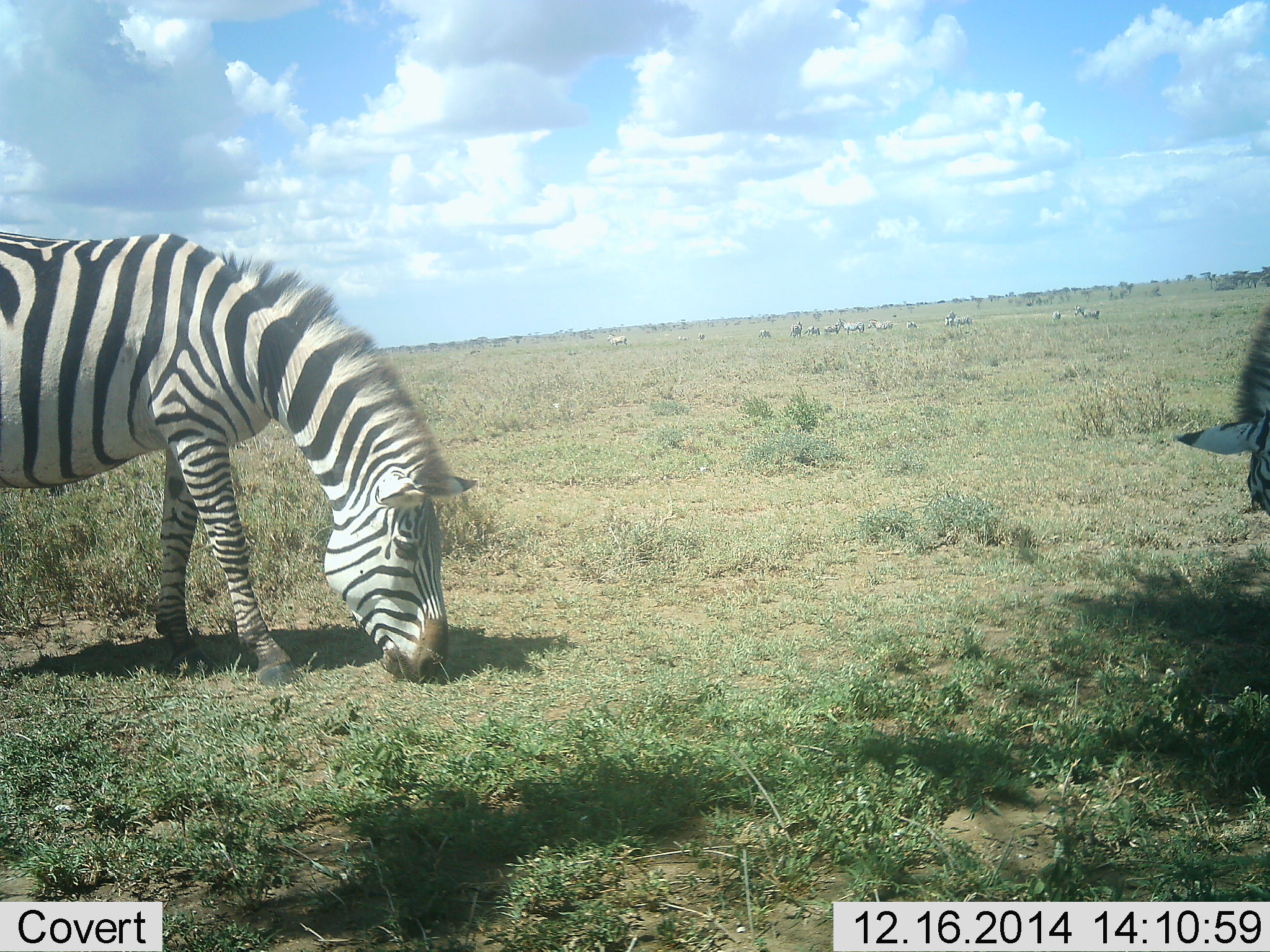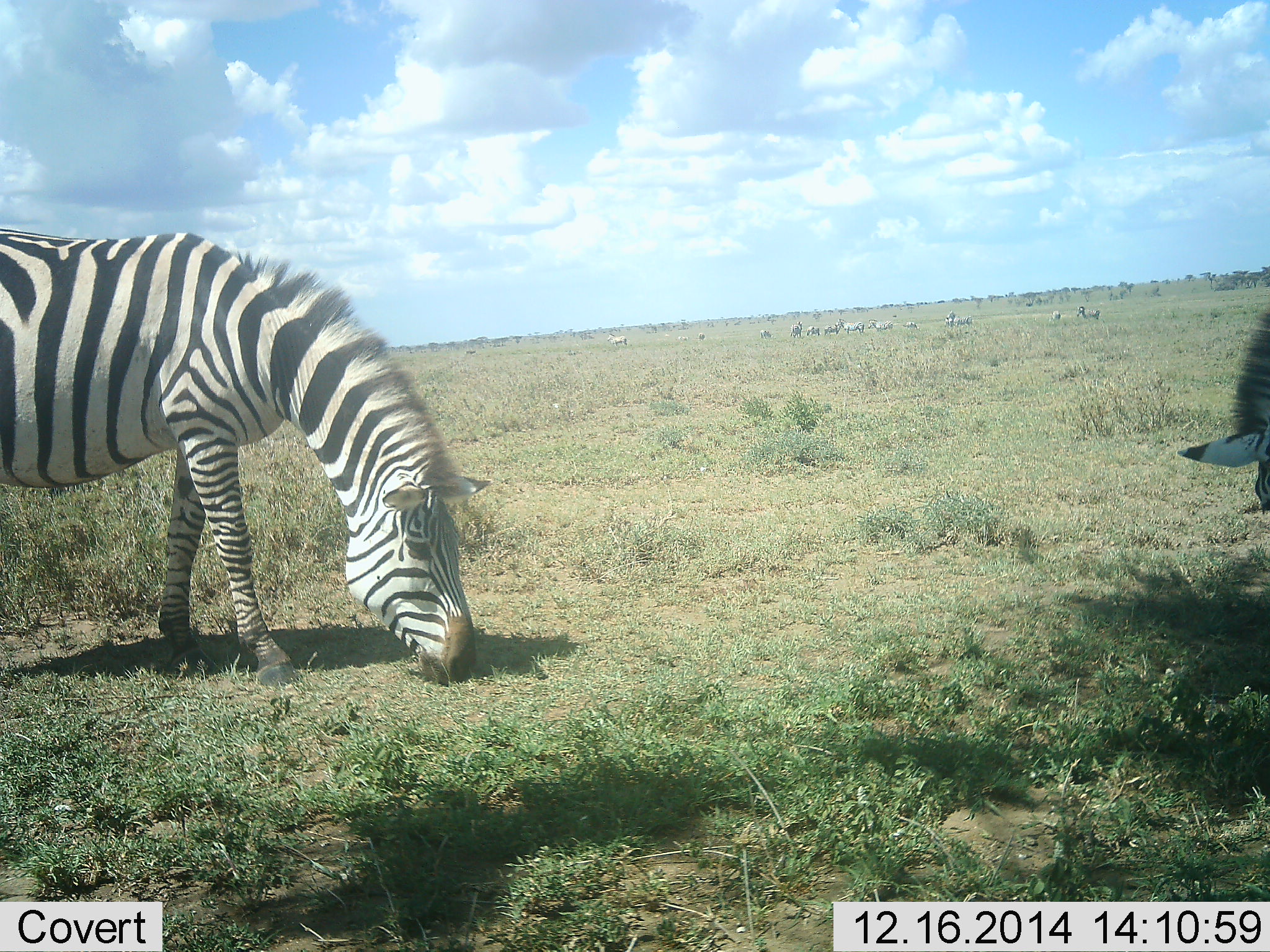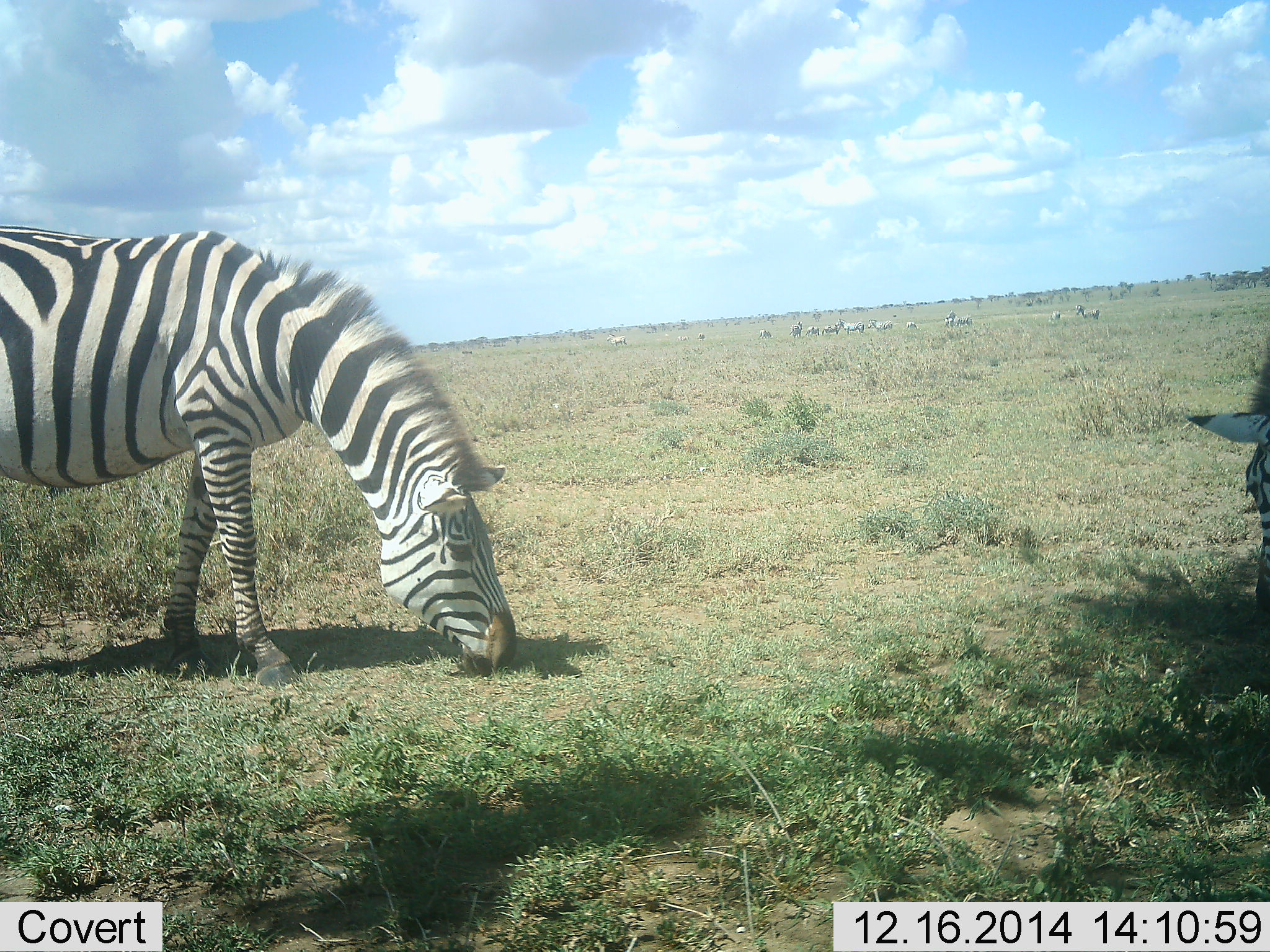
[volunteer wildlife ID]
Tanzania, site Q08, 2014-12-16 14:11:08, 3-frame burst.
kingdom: Animalia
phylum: Chordata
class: Mammalia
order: Perissodactyla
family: Equidae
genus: Equus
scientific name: Equus quagga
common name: plains zebra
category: zebra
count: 11-50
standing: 20%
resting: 0%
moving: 10%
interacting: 0%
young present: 0%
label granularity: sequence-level